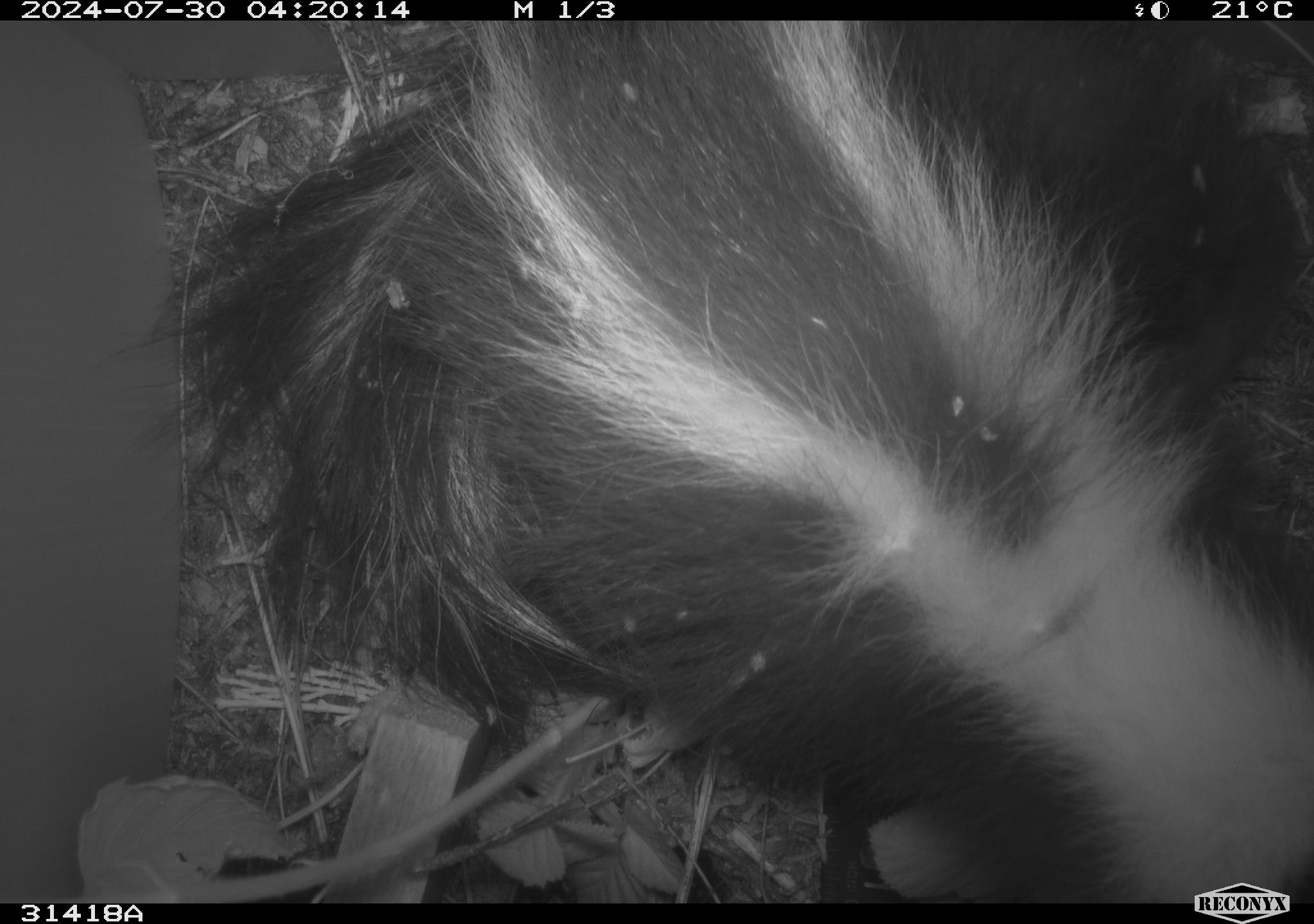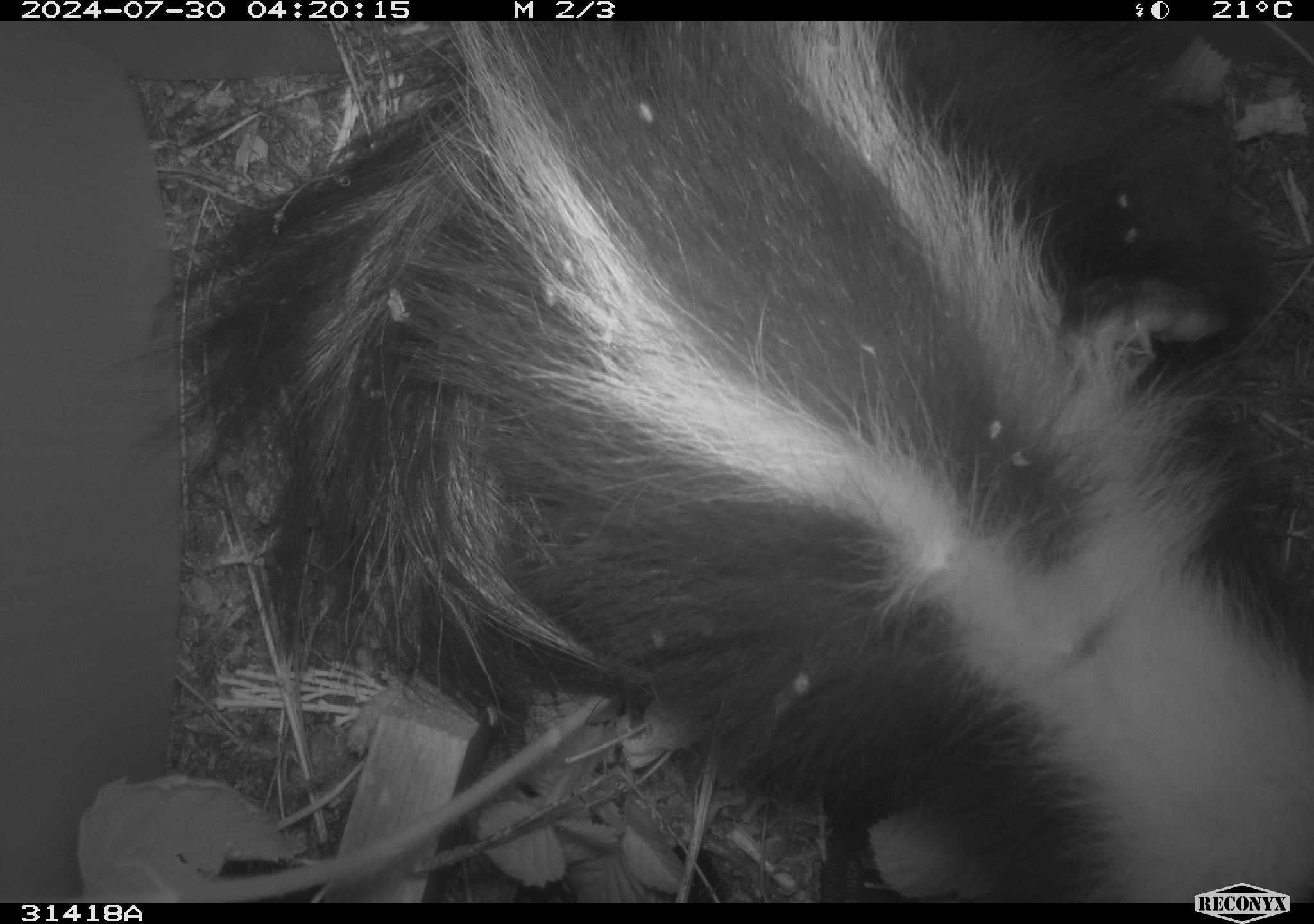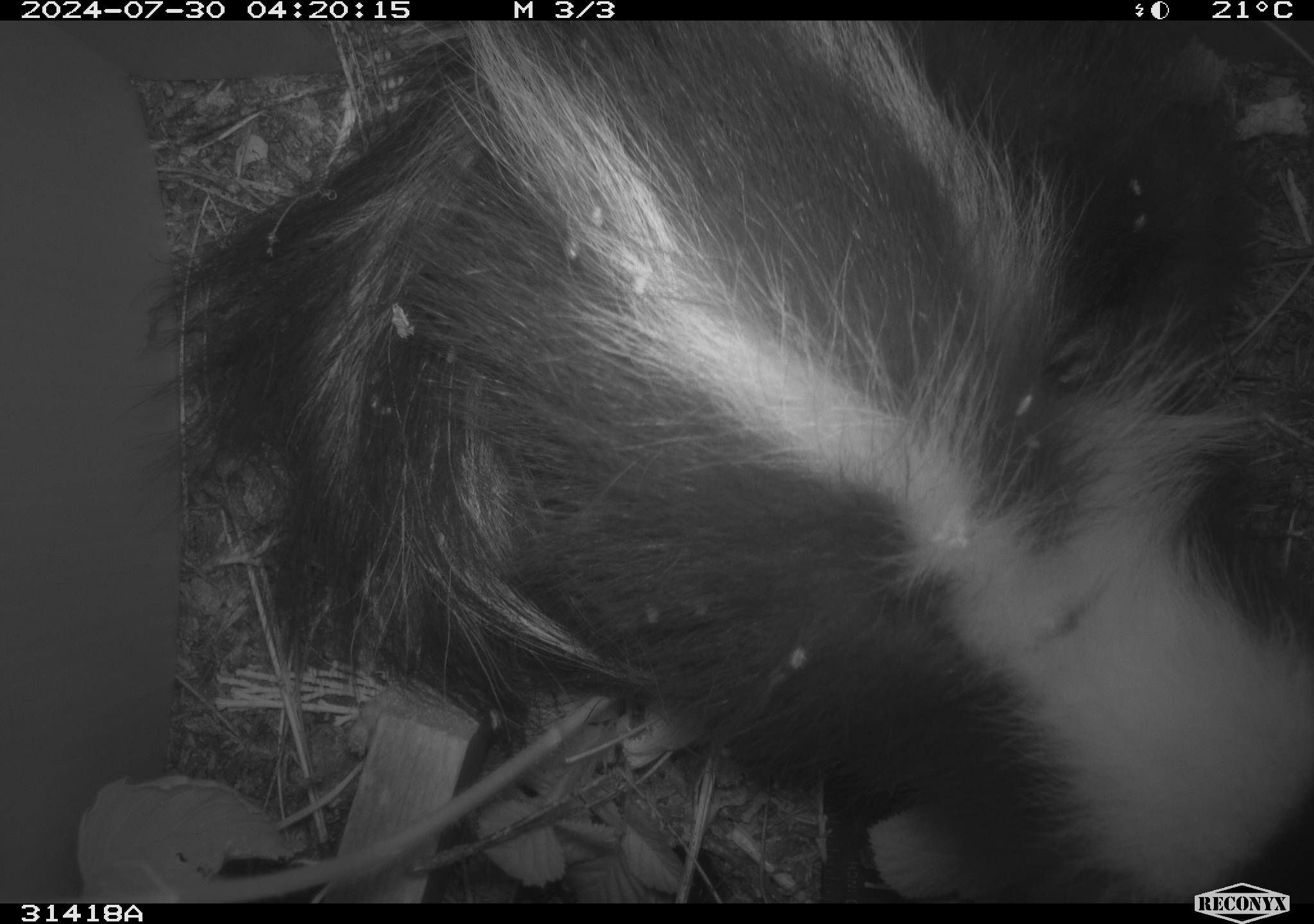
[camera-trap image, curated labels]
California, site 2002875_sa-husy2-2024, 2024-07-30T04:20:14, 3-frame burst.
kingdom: Animalia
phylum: Chordata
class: Mammalia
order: Carnivora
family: Mephitidae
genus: Mephitis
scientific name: Mephitis mephitis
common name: striped skunk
Striped skunk (Mephitis mephitis).